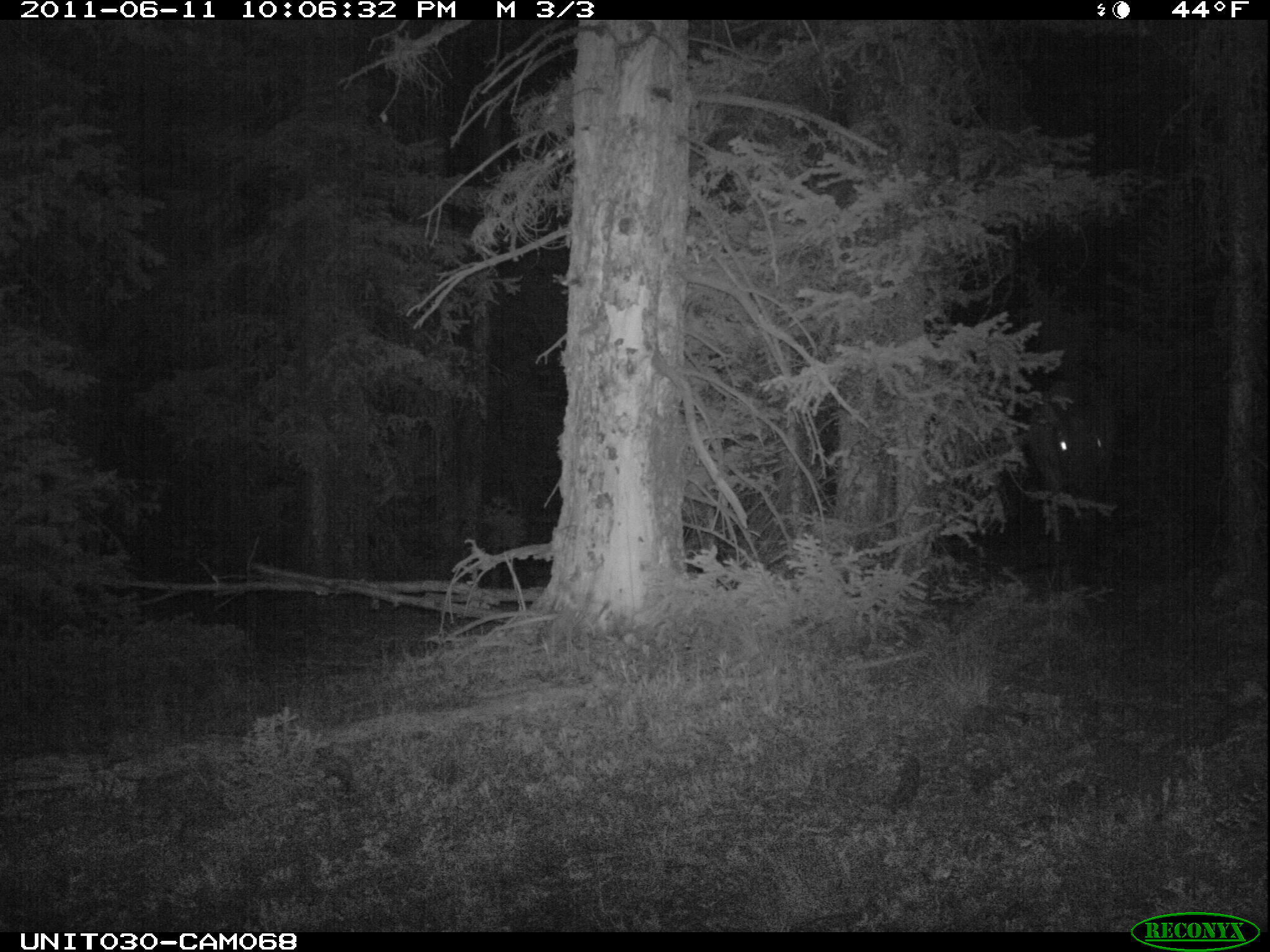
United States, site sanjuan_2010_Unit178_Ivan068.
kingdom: Animalia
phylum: Chordata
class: Mammalia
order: Artiodactyla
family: Cervidae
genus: Cervus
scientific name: Cervus elaphus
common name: red deer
Cervus elaphus (red deer).